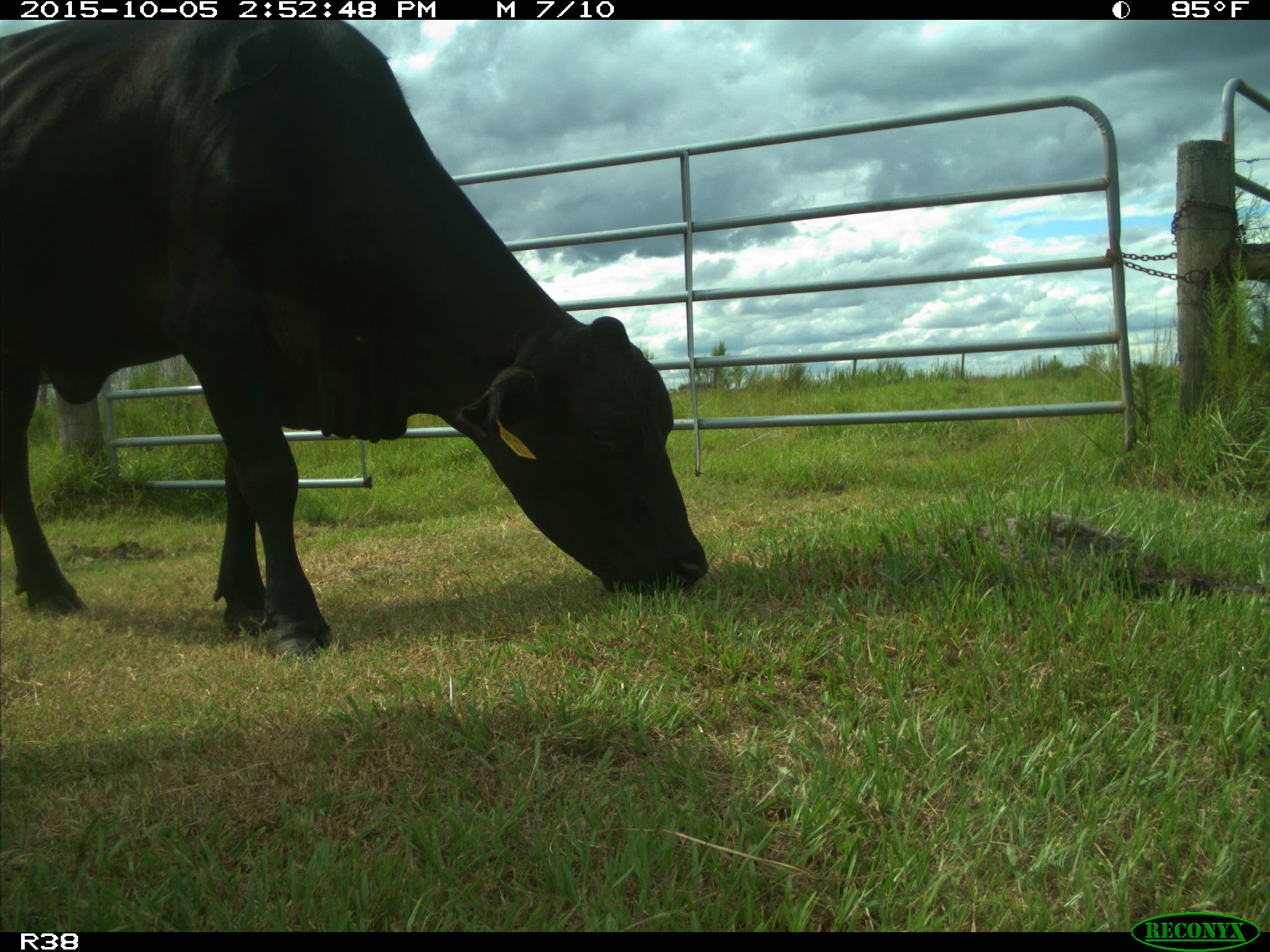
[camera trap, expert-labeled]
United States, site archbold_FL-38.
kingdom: Animalia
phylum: Chordata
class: Mammalia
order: Artiodactyla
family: Bovidae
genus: Bos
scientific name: Bos taurus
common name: domestic cow